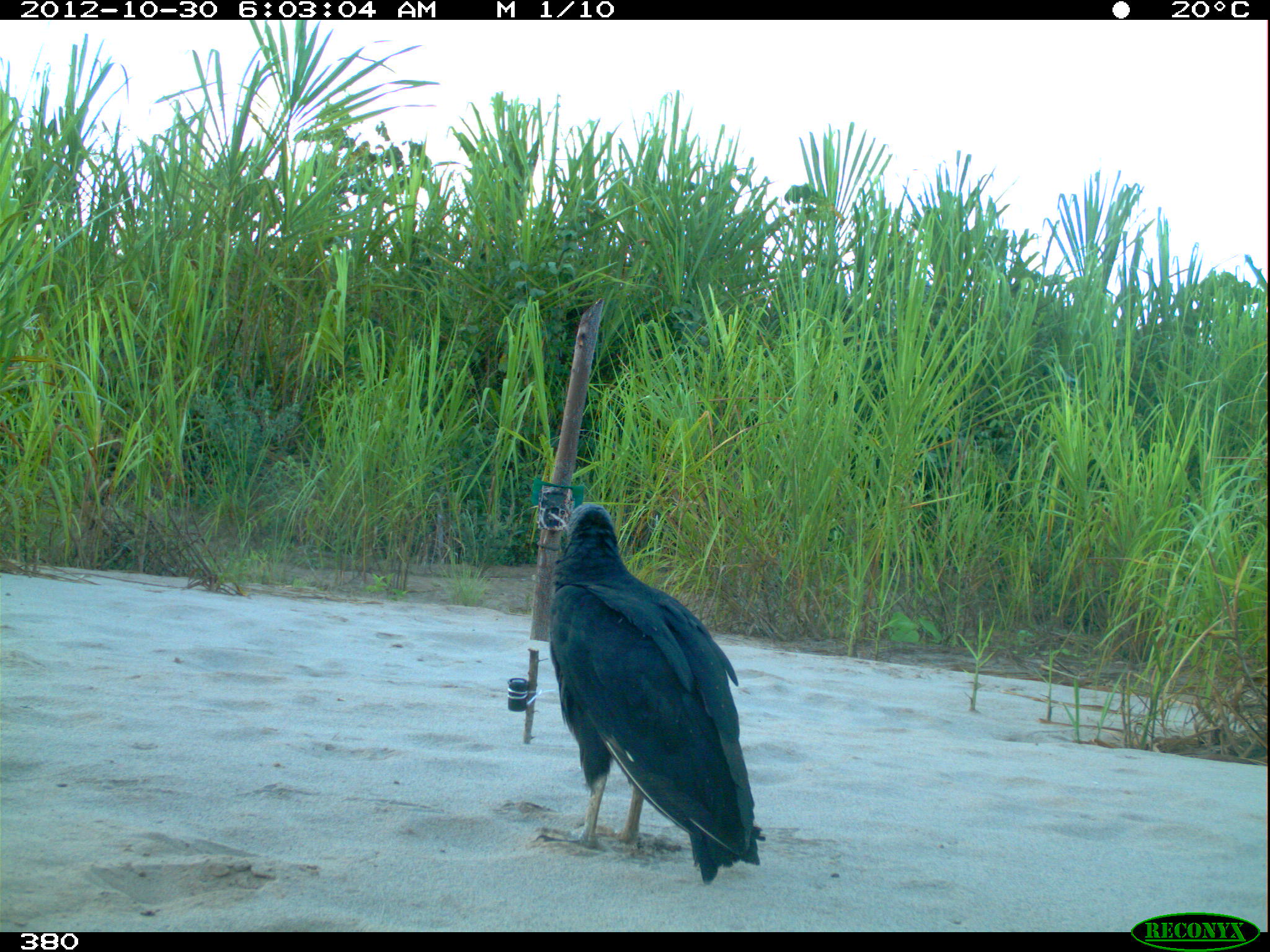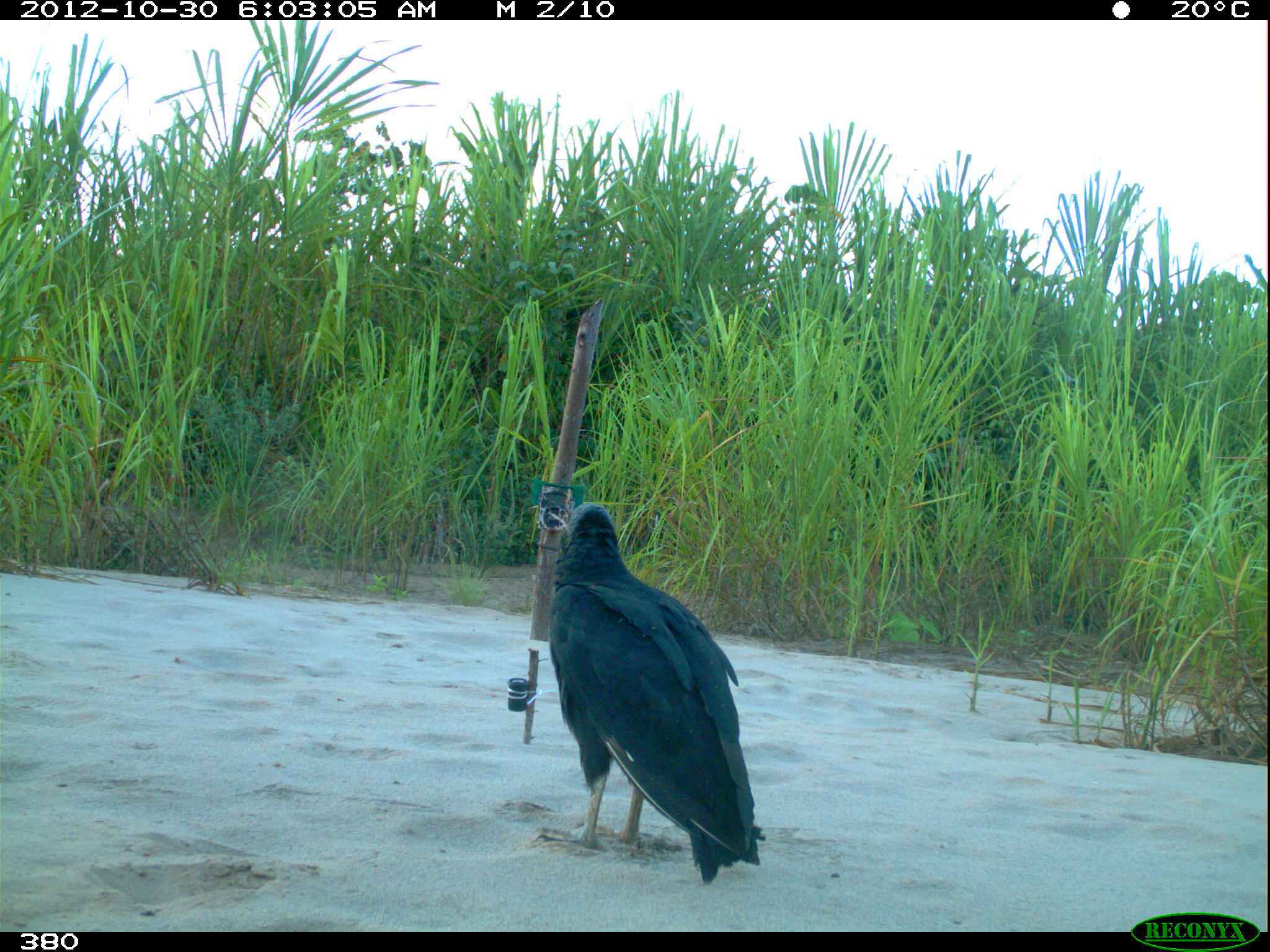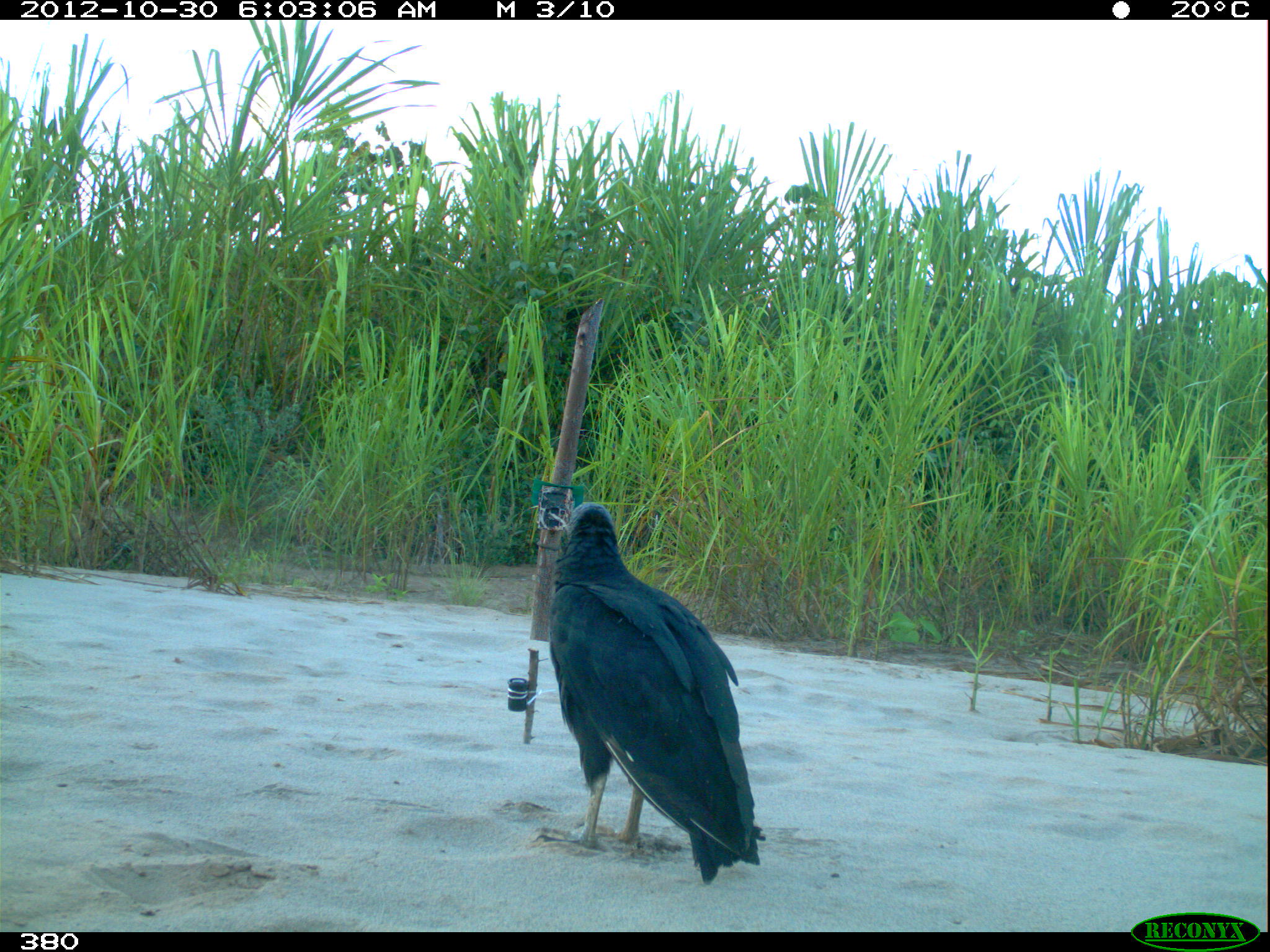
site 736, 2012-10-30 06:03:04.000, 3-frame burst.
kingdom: Animalia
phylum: Chordata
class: Aves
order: Cathartiformes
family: Cathartidae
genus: Coragyps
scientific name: Coragyps atratus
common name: black vulture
Coragyps atratus (black vulture).